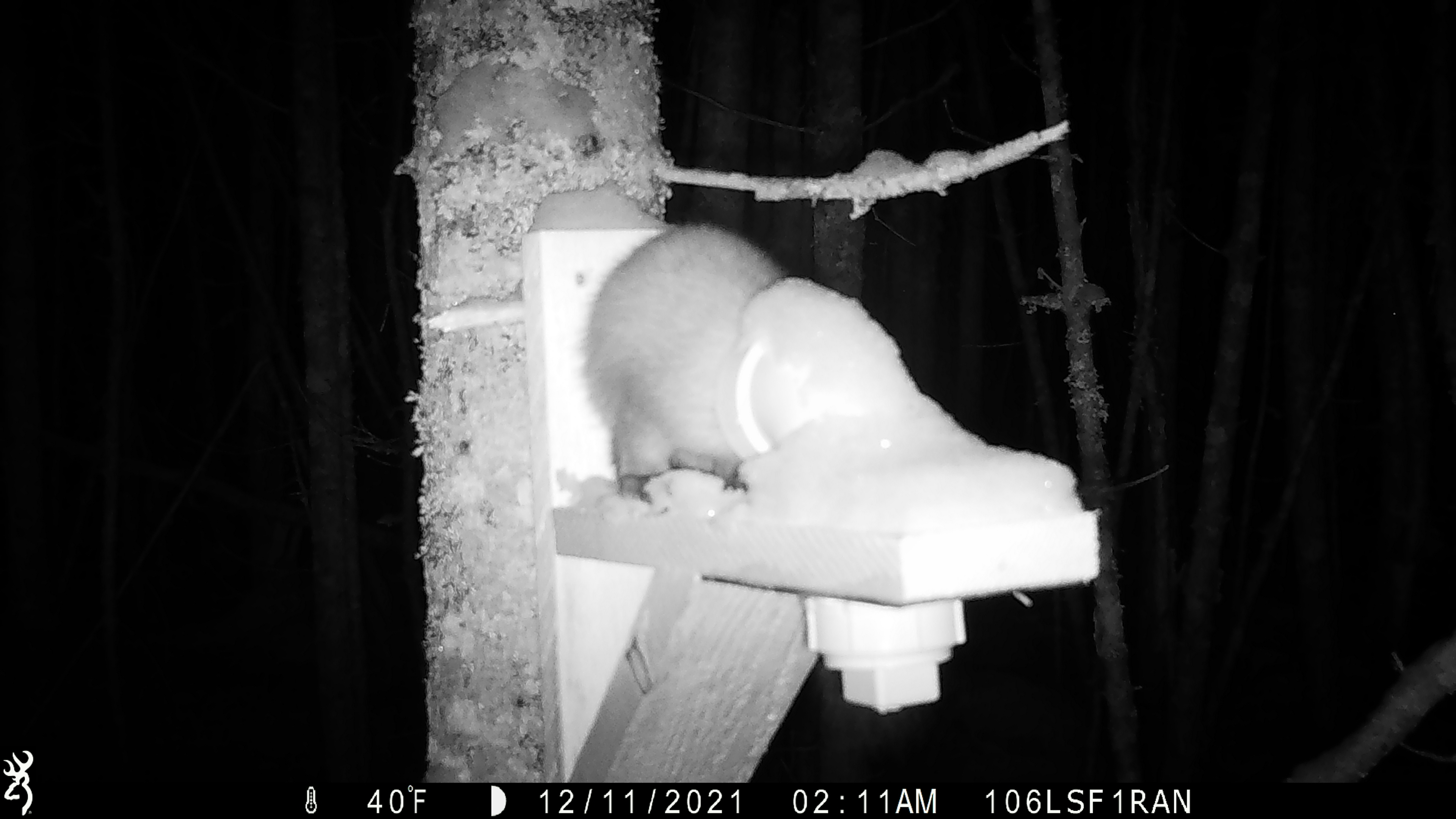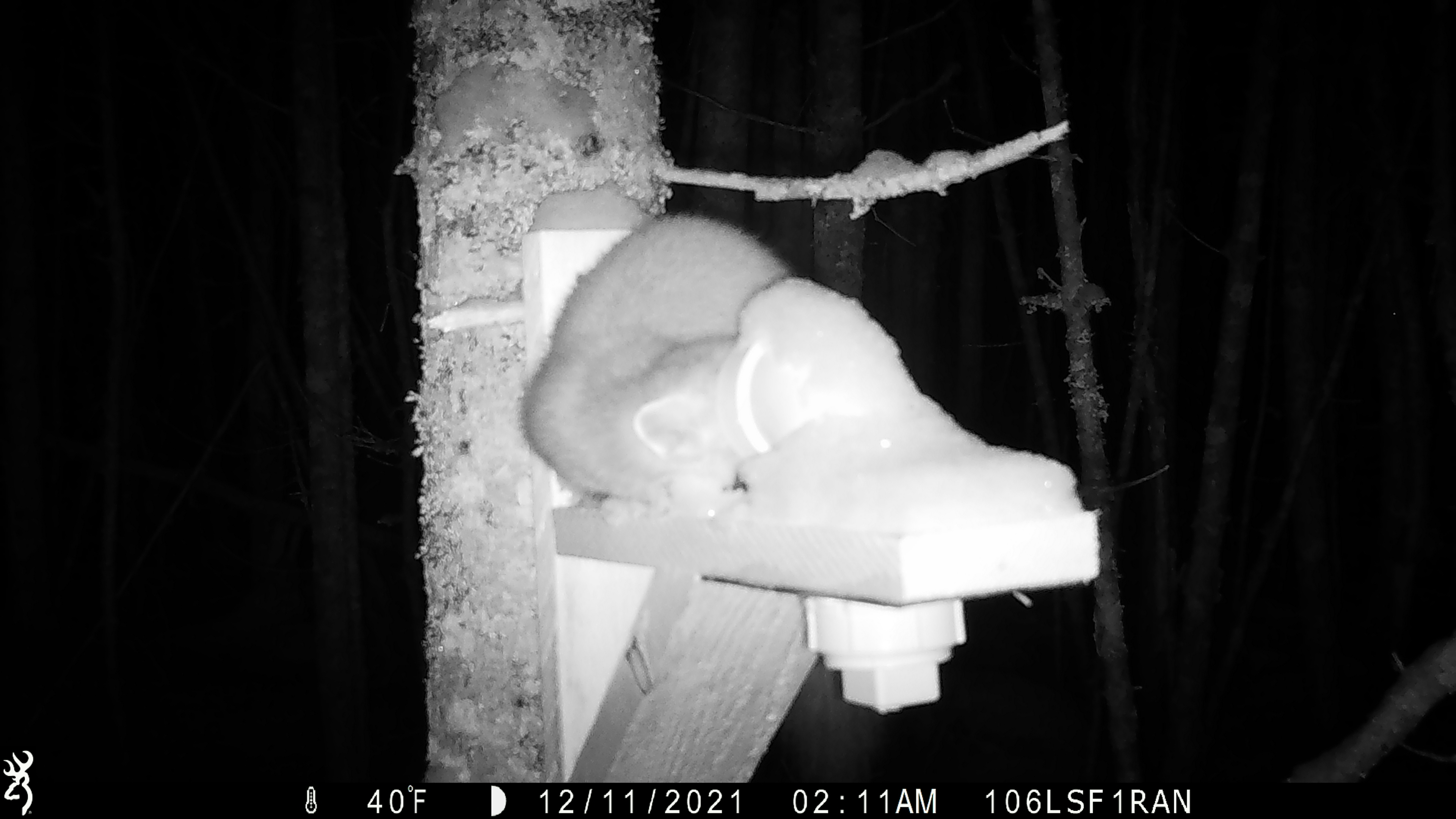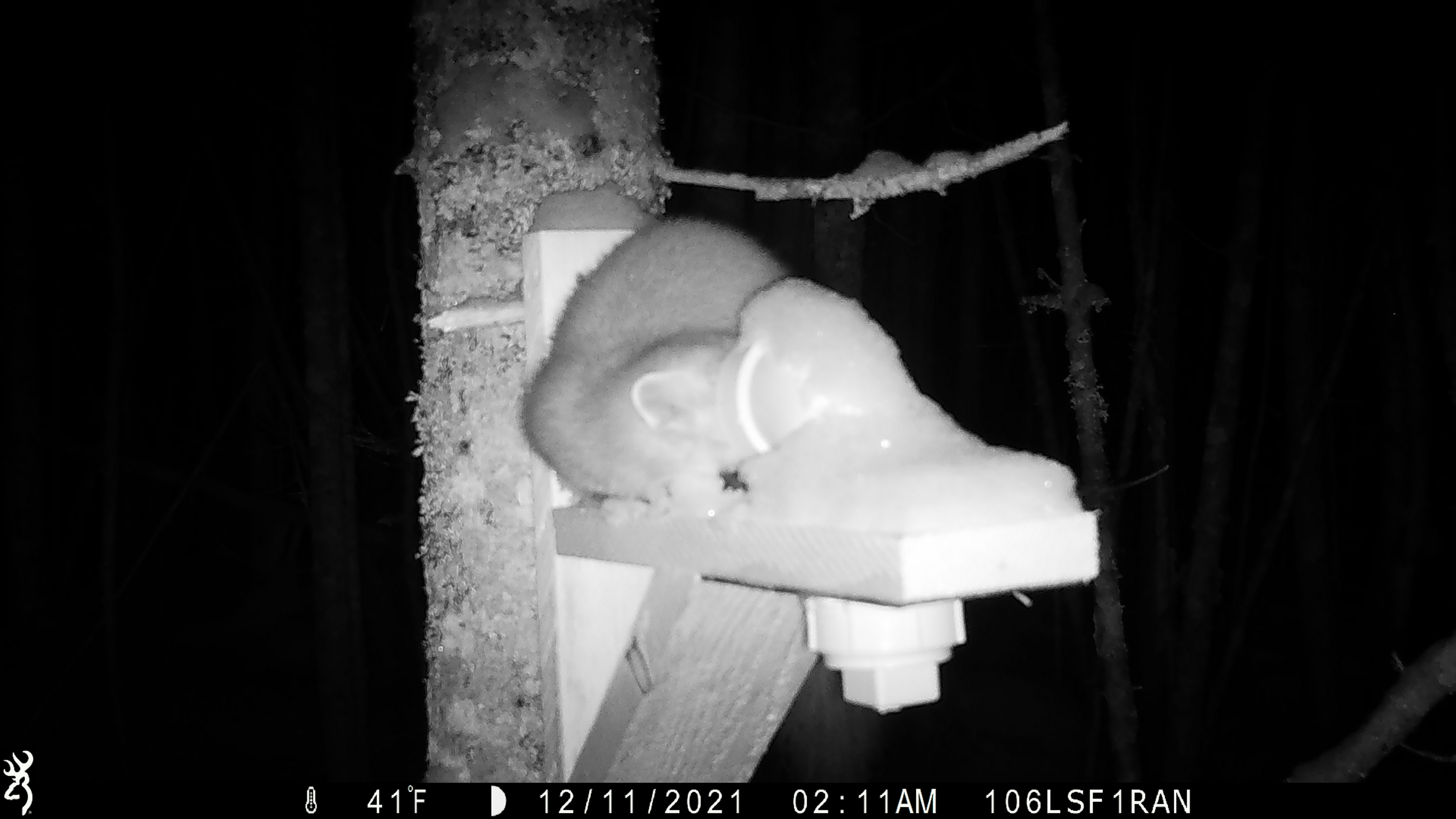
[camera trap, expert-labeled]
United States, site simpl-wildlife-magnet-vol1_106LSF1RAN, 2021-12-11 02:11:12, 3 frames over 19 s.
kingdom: Animalia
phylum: Chordata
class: Mammalia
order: Carnivora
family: Mustelidae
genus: Martes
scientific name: Martes americana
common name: american marten